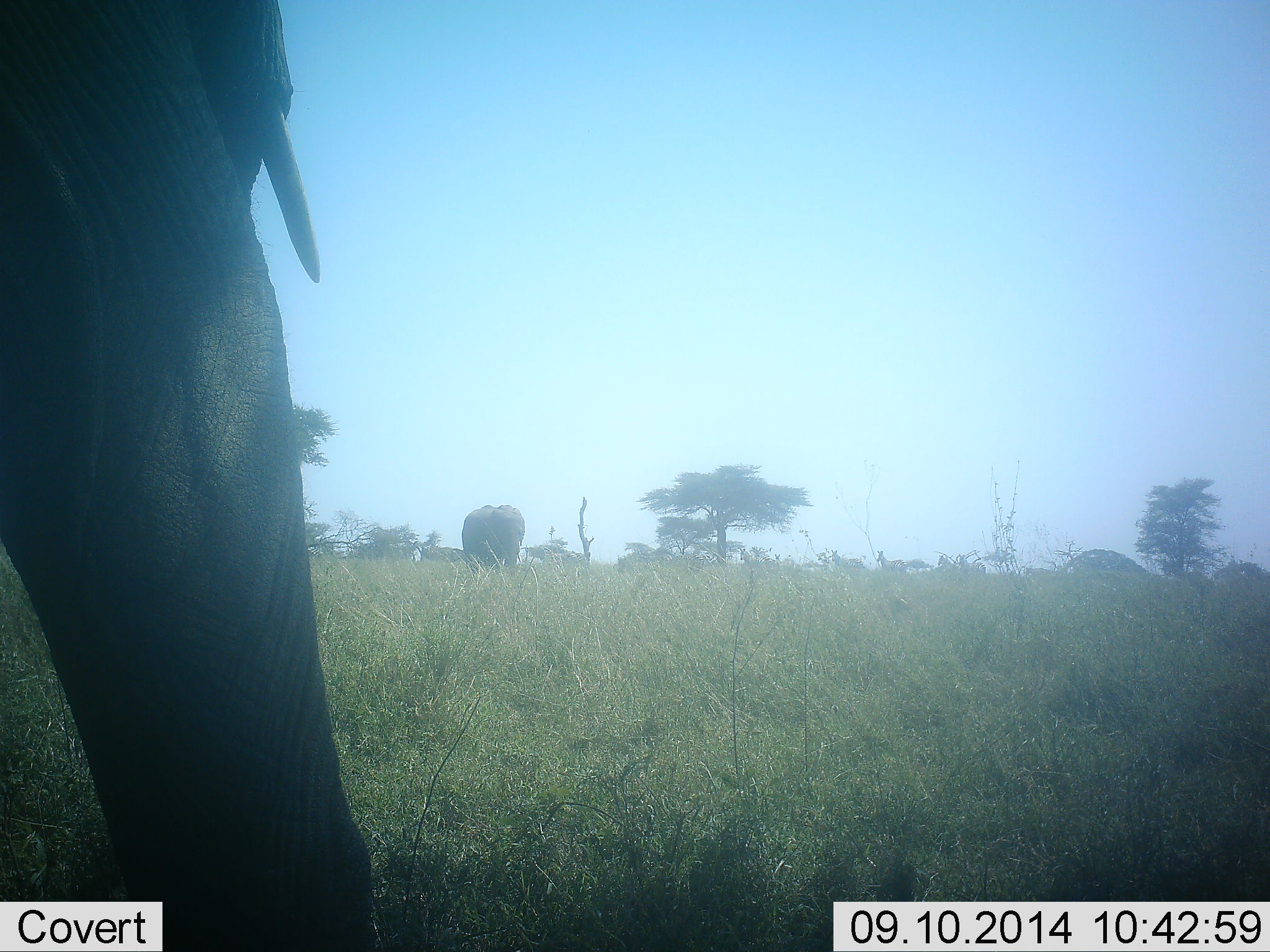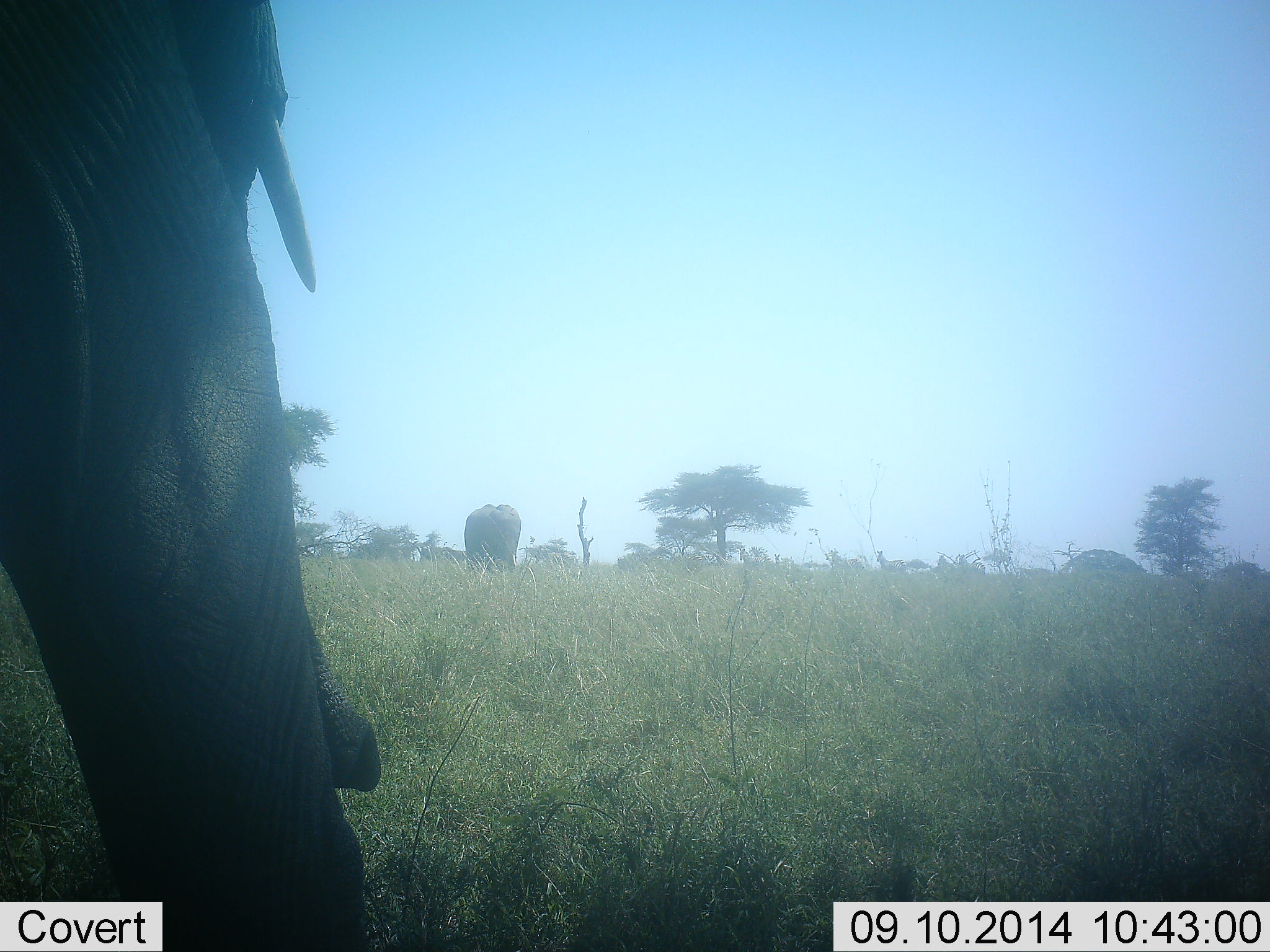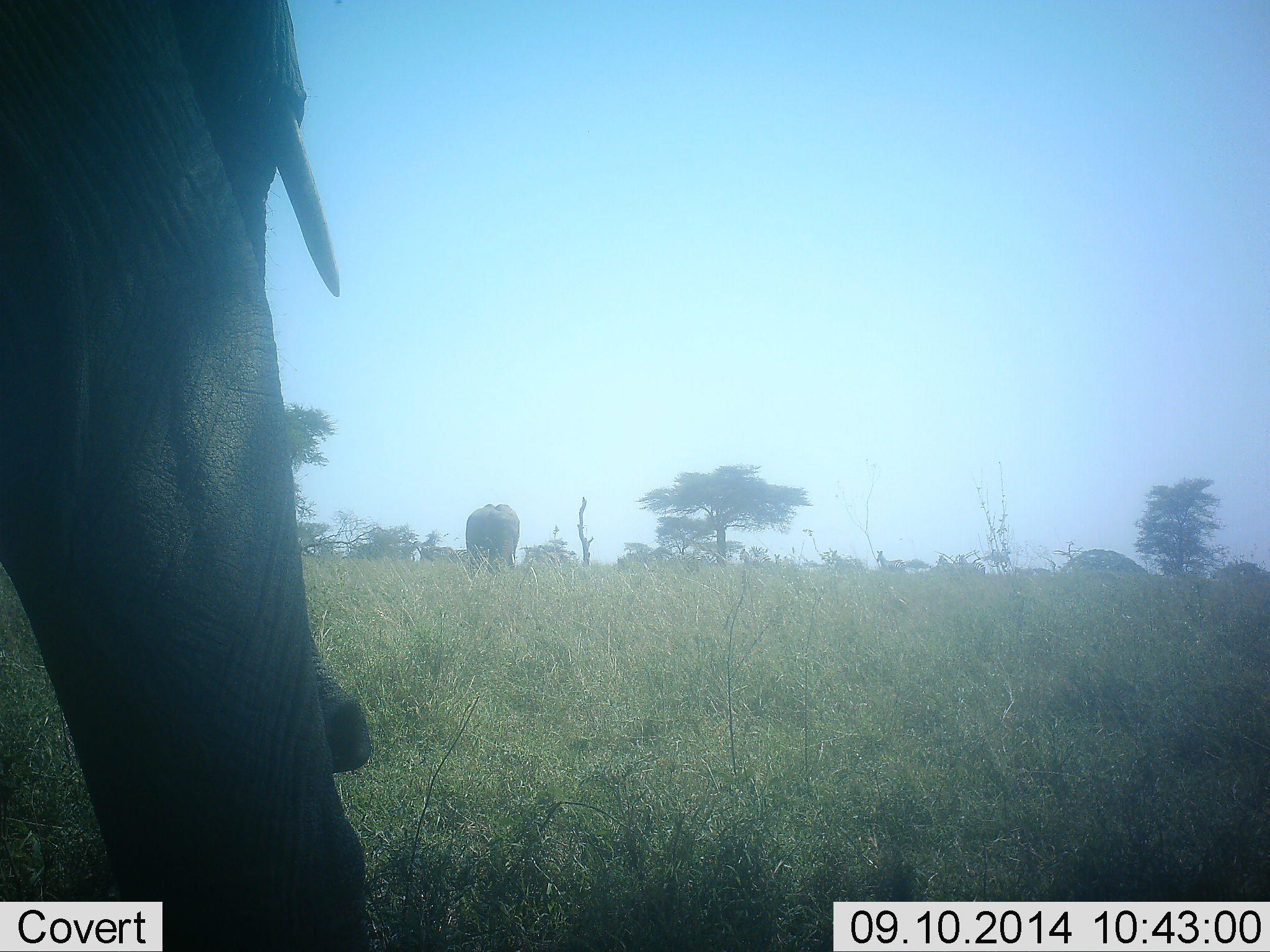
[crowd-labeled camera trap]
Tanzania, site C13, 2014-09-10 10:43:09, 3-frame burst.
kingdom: Animalia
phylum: Chordata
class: Mammalia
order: Proboscidea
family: Elephantidae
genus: Loxodonta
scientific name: Loxodonta africana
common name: african bush elephant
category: elephant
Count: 2.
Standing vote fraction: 55%.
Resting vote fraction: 0%.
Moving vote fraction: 55%.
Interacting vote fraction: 0%.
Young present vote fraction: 0%.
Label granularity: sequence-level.